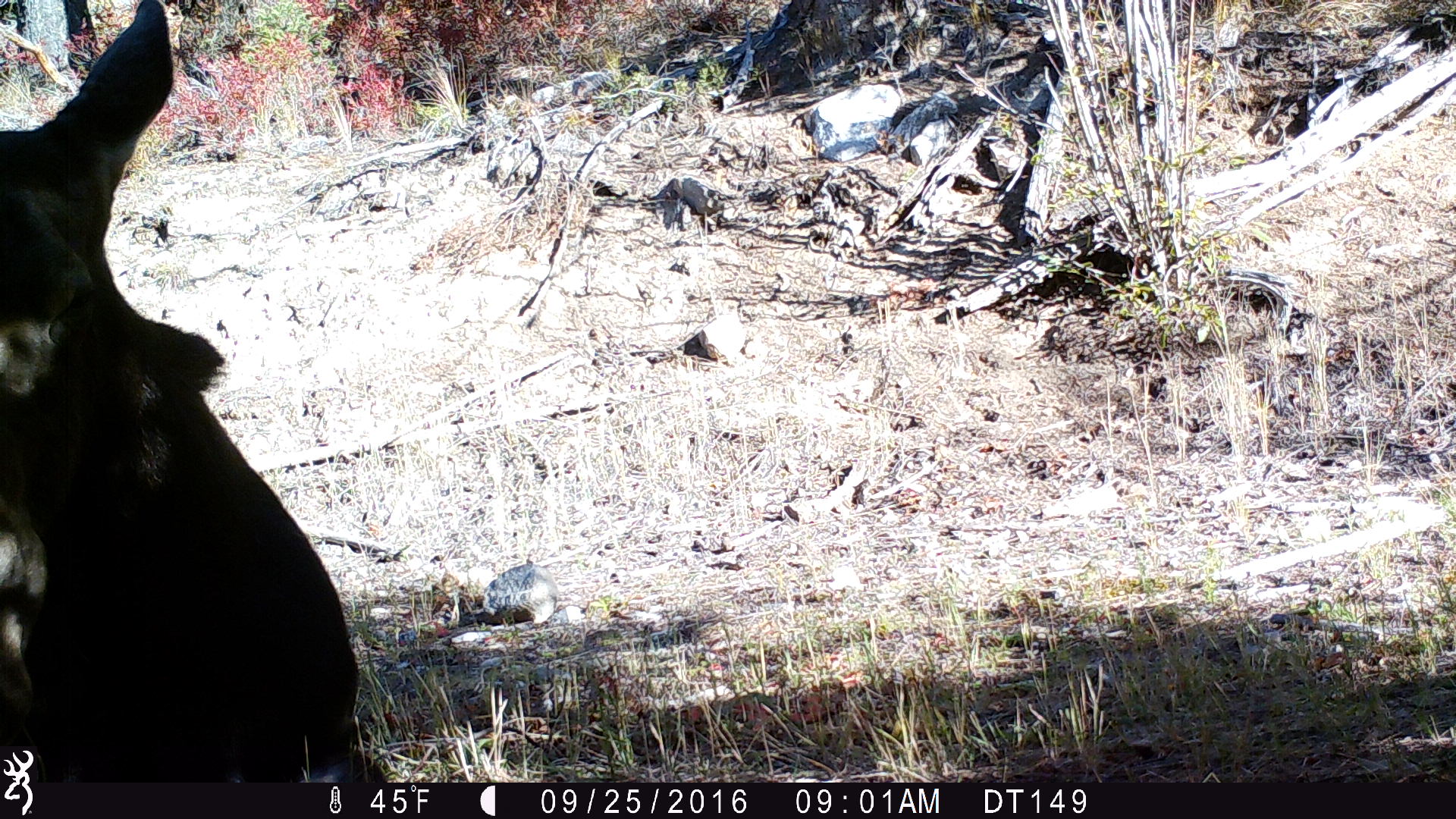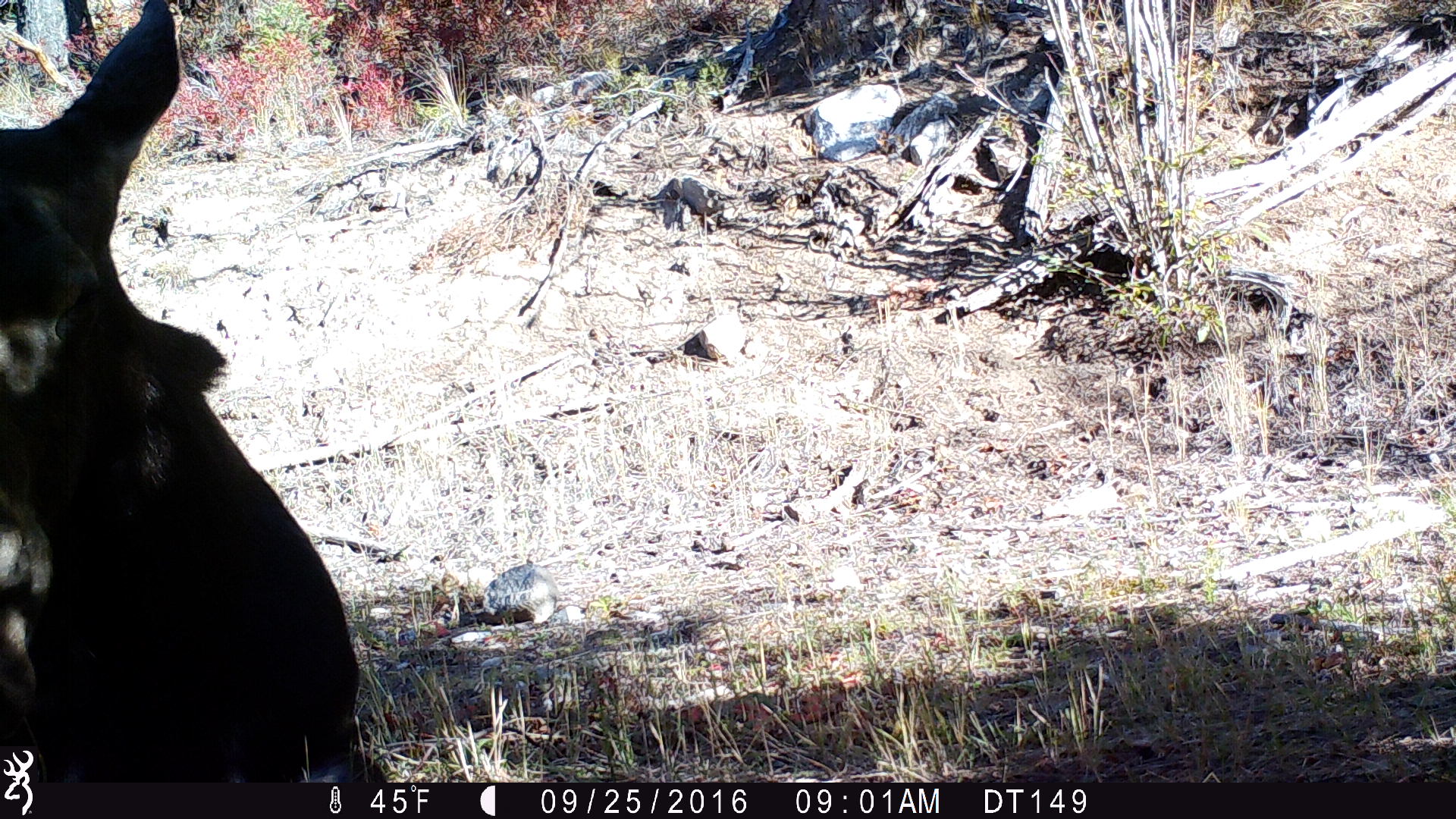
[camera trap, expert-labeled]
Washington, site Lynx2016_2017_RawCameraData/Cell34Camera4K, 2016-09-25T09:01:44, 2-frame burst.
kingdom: Animalia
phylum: Chordata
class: Mammalia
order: Artiodactyla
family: Cervidae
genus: Alces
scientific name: Alces alces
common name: moose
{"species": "Alces alces (moose)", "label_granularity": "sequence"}